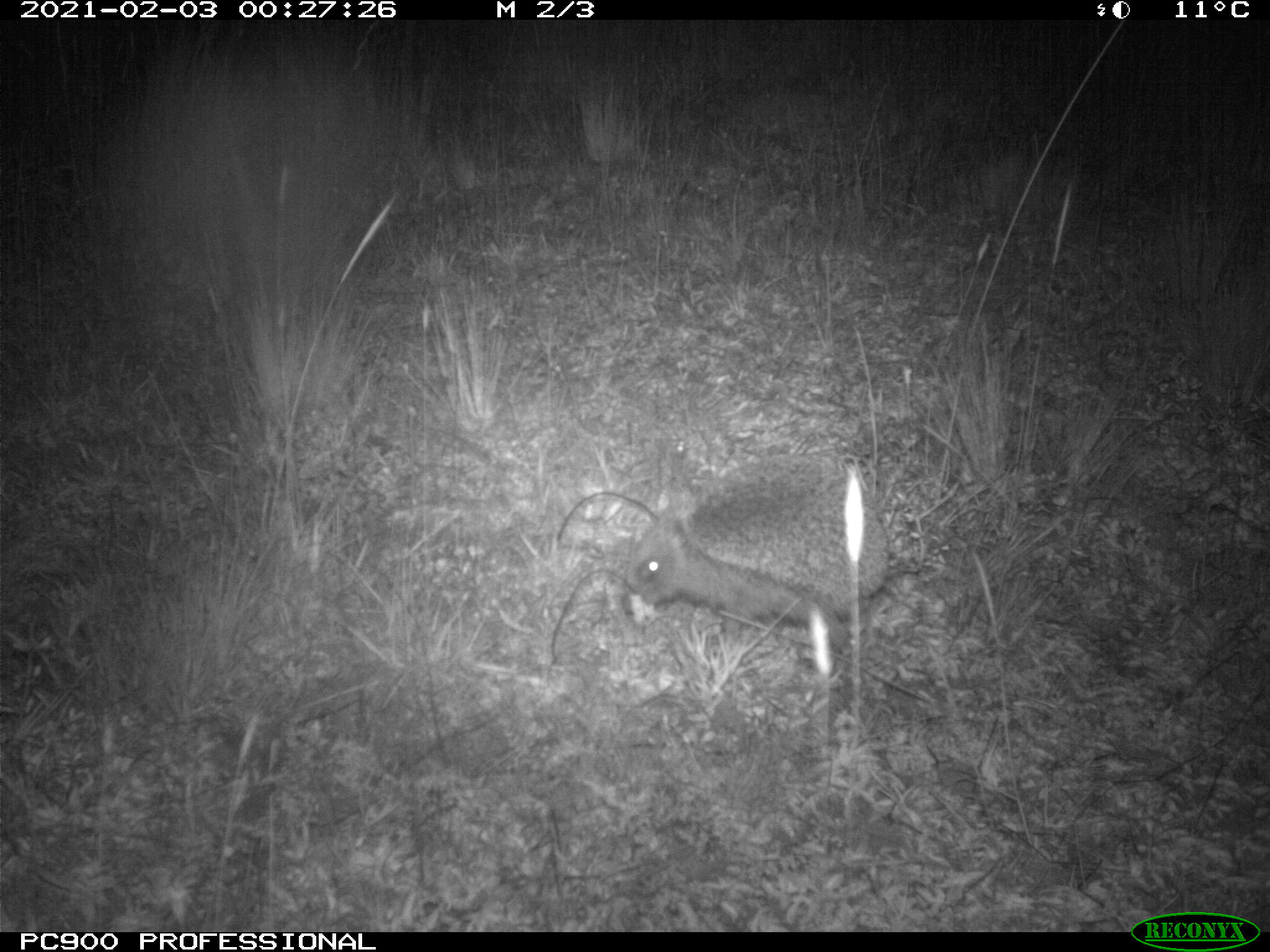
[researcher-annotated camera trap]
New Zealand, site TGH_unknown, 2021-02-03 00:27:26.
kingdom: Animalia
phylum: Chordata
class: Mammalia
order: Eulipotyphla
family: Erinaceidae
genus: Erinaceus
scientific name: Erinaceus europaeus europaeus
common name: european hedgehog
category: hedgehog